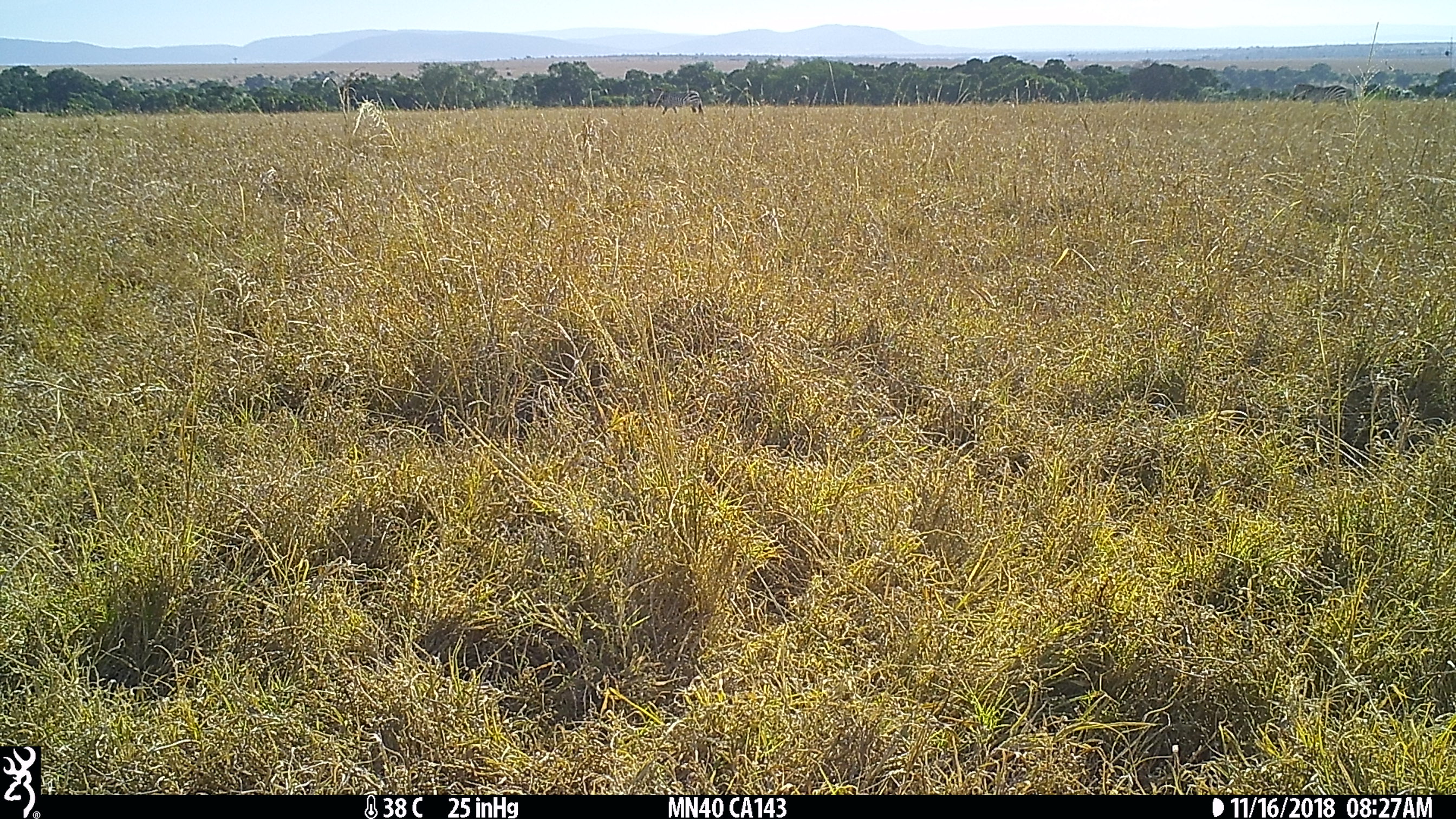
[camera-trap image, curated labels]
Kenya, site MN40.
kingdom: Animalia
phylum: Chordata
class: Mammalia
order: Perissodactyla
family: Equidae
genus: Equus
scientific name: Equus quagga burchellii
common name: burchell's zebra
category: zebra